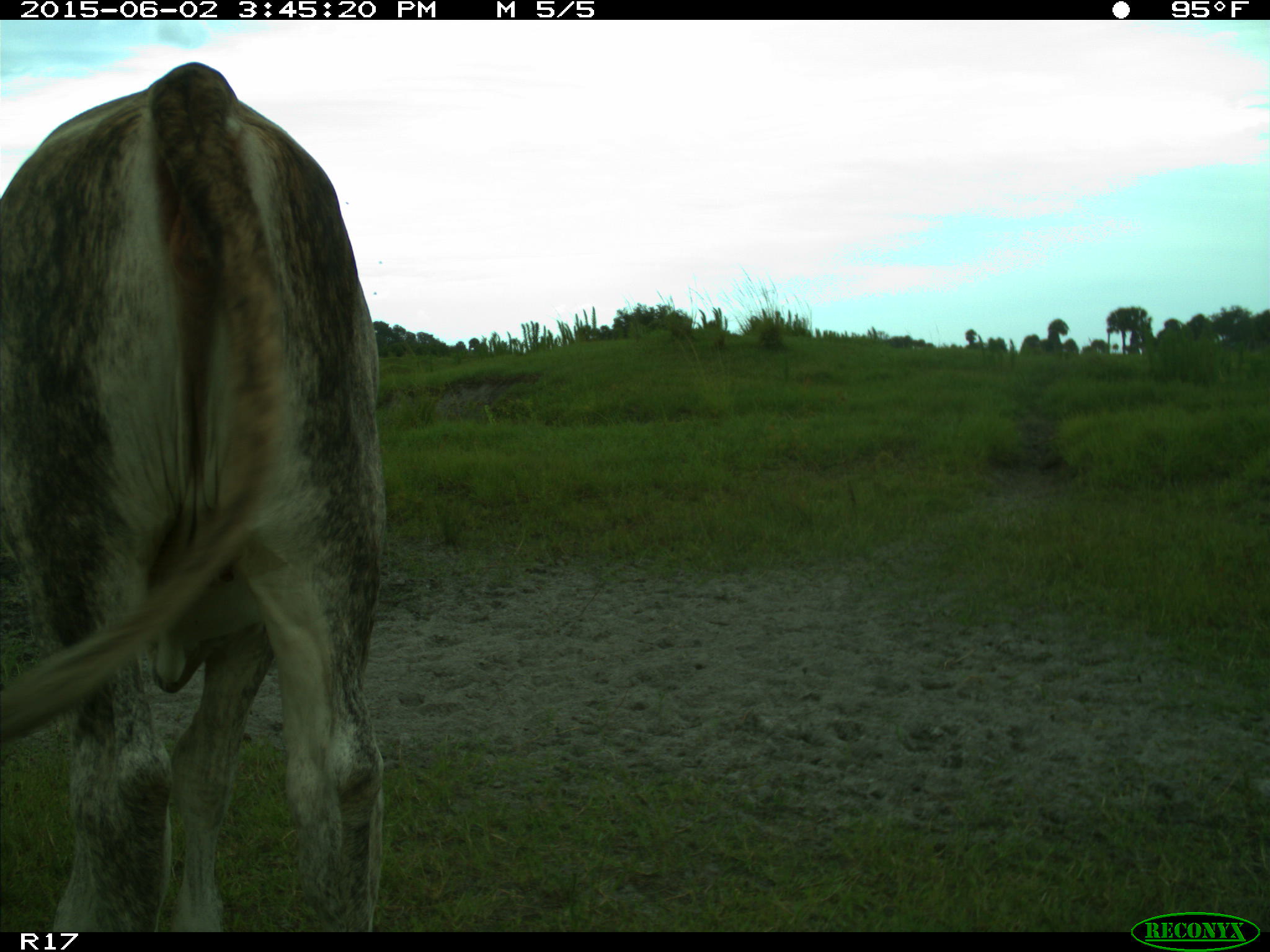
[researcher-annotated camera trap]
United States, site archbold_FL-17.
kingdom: Animalia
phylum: Chordata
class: Mammalia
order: Artiodactyla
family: Bovidae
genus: Bos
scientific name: Bos taurus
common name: domestic cow